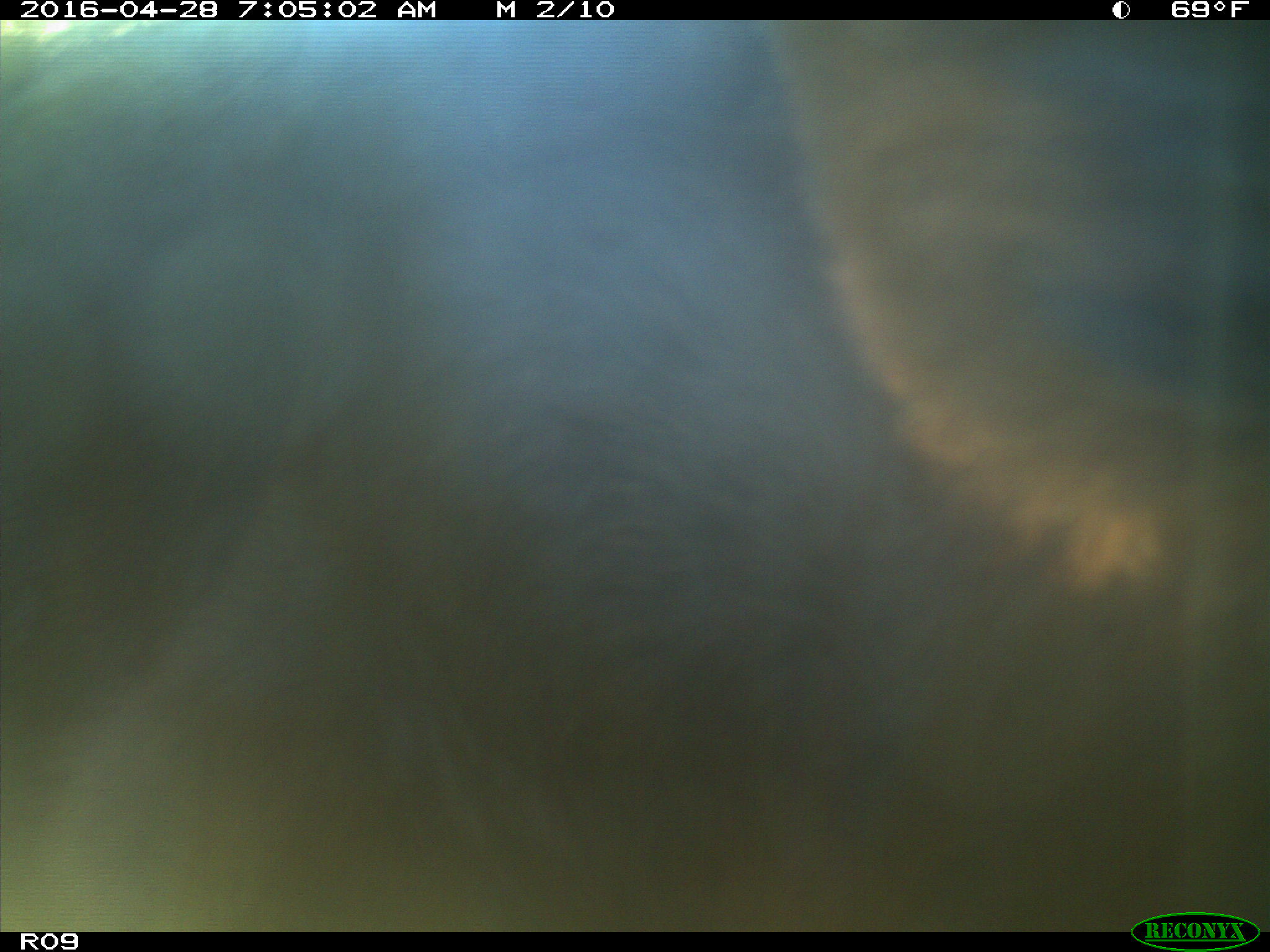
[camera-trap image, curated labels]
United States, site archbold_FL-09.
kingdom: Animalia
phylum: Chordata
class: Mammalia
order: Artiodactyla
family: Bovidae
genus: Bos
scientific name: Bos taurus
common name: domestic cow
Bos taurus (domestic cow).